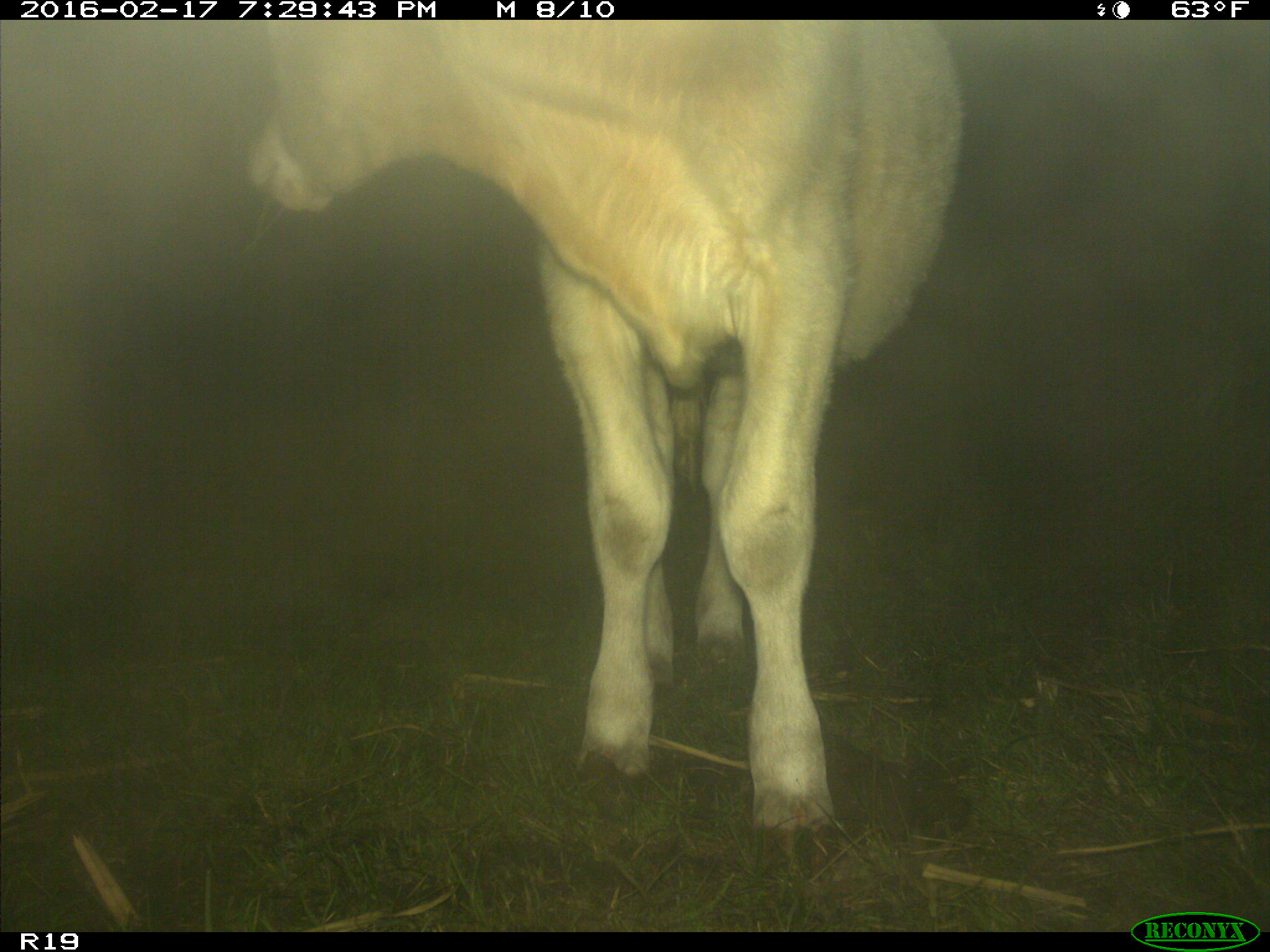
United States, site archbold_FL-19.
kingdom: Animalia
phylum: Chordata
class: Mammalia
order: Artiodactyla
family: Bovidae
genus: Bos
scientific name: Bos taurus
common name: domestic cow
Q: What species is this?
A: Bos taurus (domestic cow).